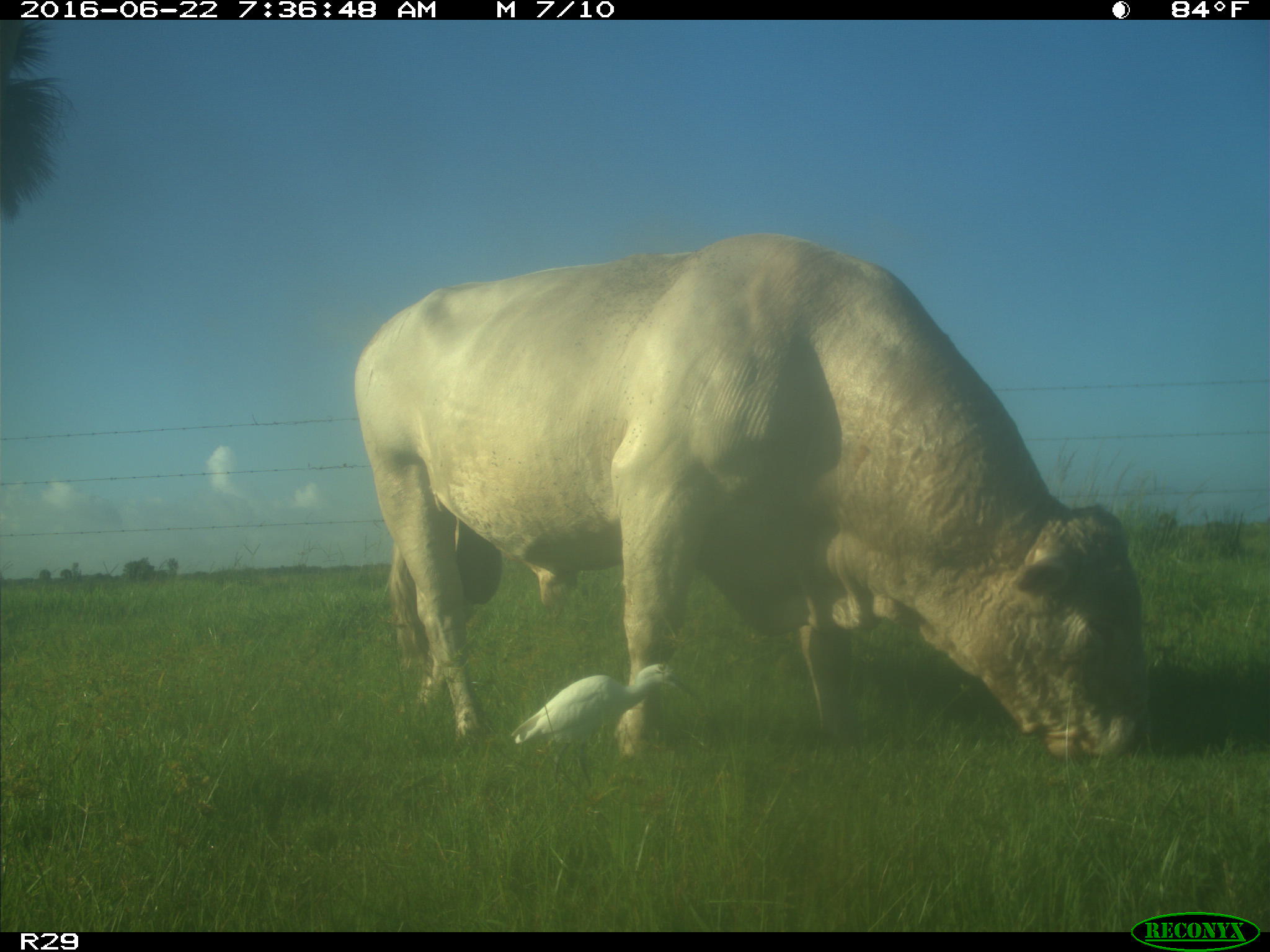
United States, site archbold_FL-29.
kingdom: Animalia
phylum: Chordata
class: Mammalia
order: Artiodactyla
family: Bovidae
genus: Bos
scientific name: Bos taurus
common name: domestic cow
Bos taurus (domestic cow).